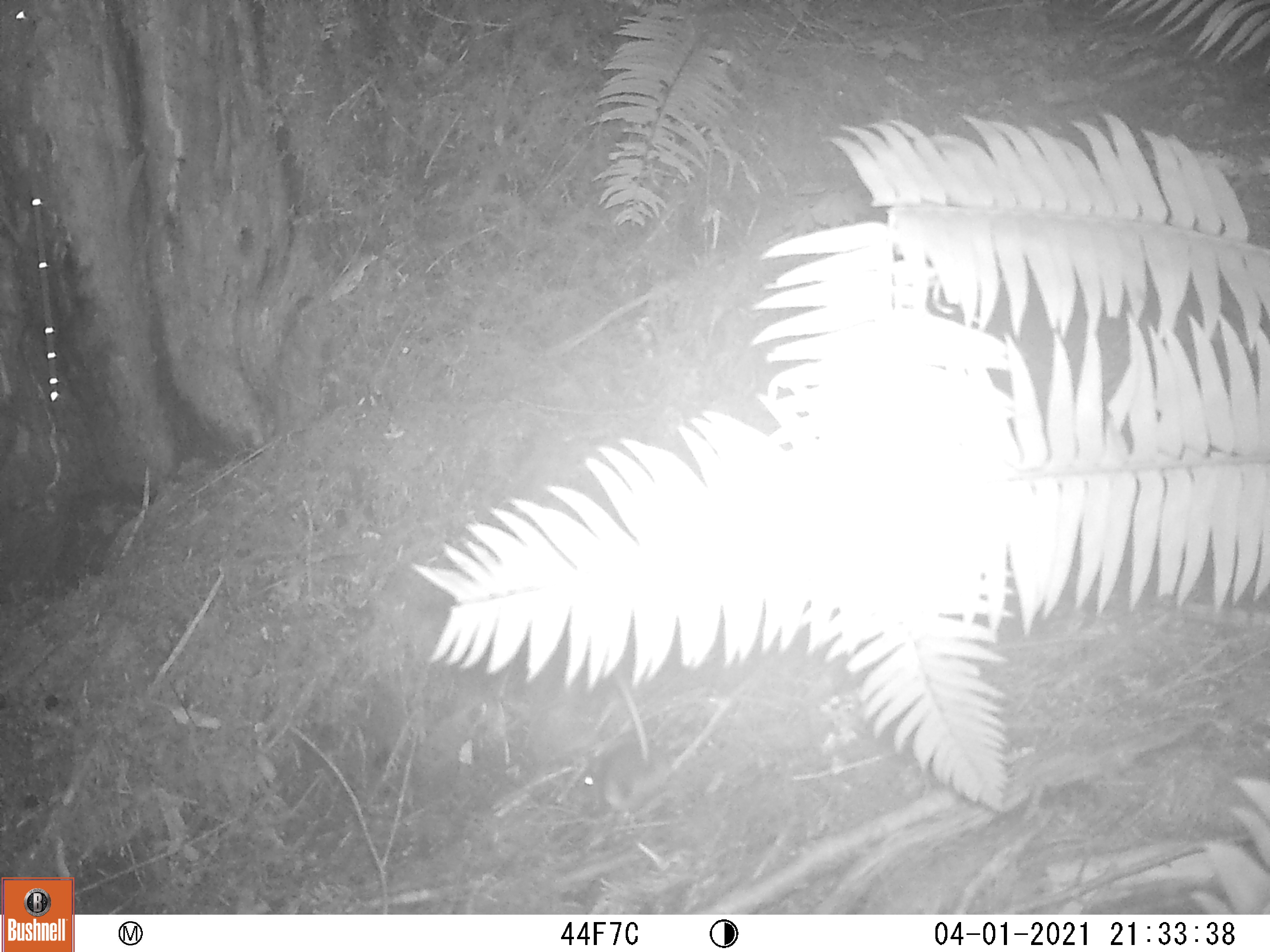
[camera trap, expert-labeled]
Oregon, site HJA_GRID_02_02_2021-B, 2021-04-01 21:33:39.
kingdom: Animalia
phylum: Chordata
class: Mammalia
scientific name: Mammalia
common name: small mammal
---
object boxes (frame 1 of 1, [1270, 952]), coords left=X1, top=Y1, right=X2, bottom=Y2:
small mammal: left=548, top=723, right=671, bottom=807